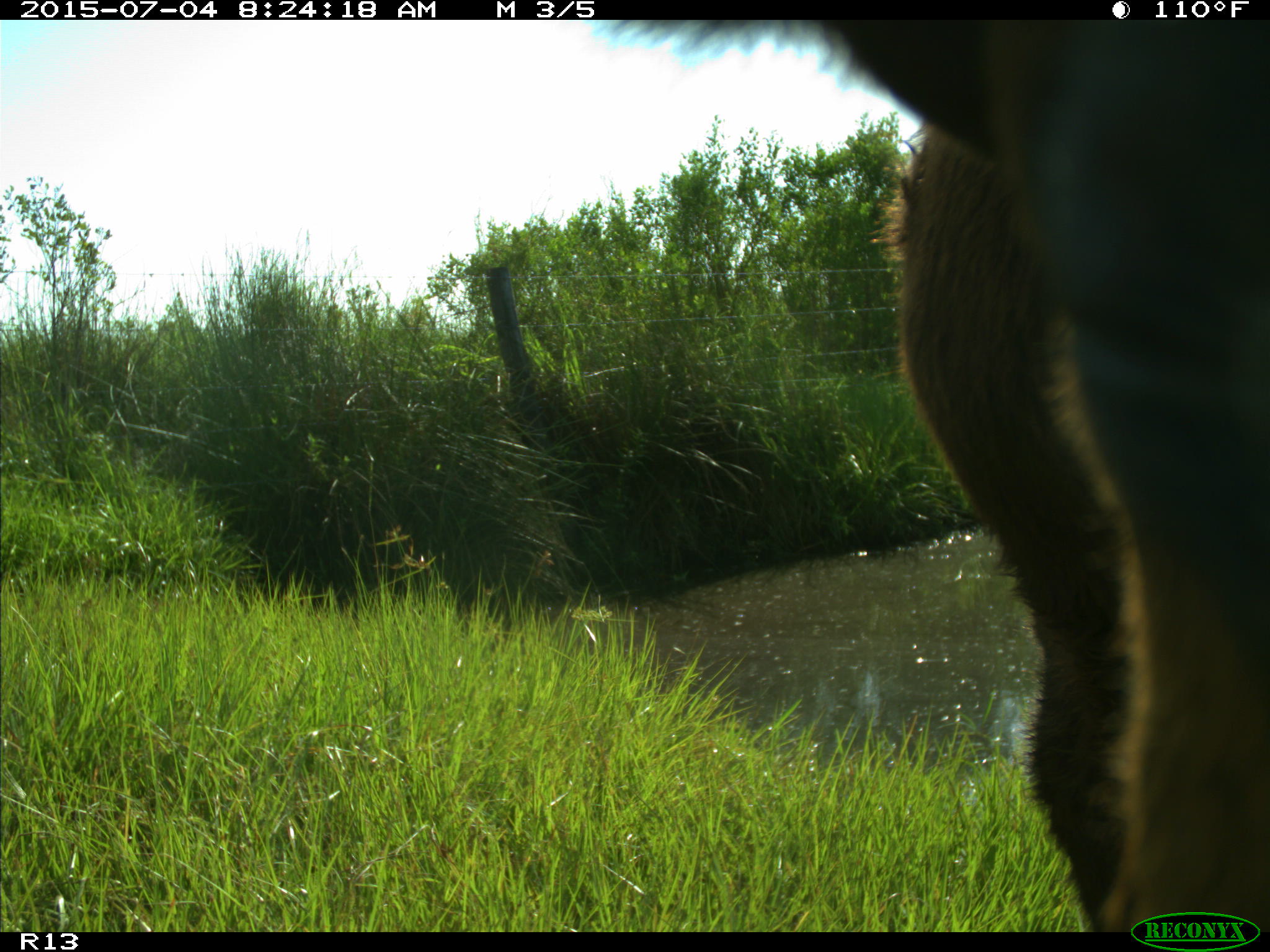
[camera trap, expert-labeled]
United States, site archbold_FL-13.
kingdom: Animalia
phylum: Chordata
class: Mammalia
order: Artiodactyla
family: Bovidae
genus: Bos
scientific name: Bos taurus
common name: domestic cow